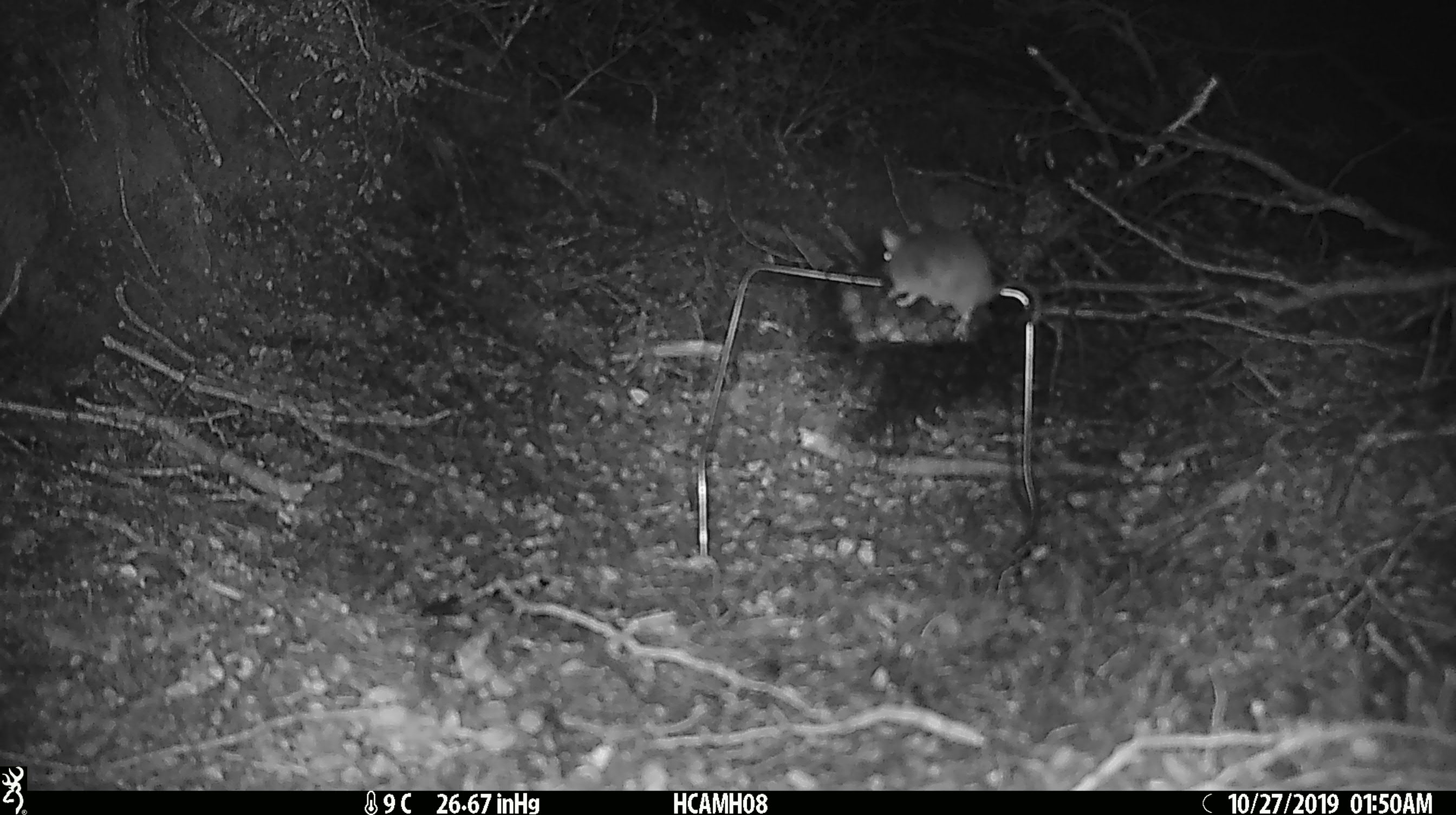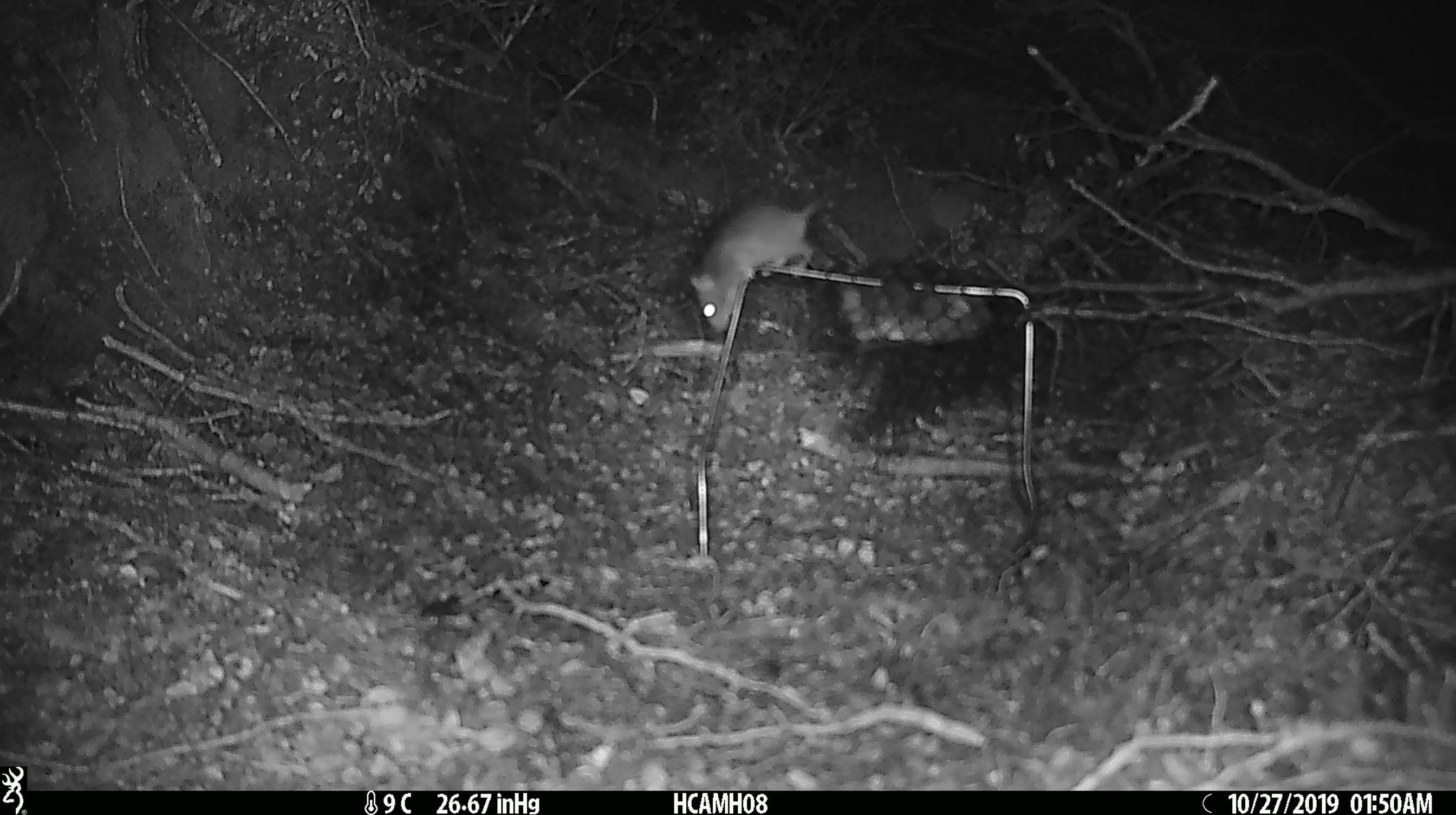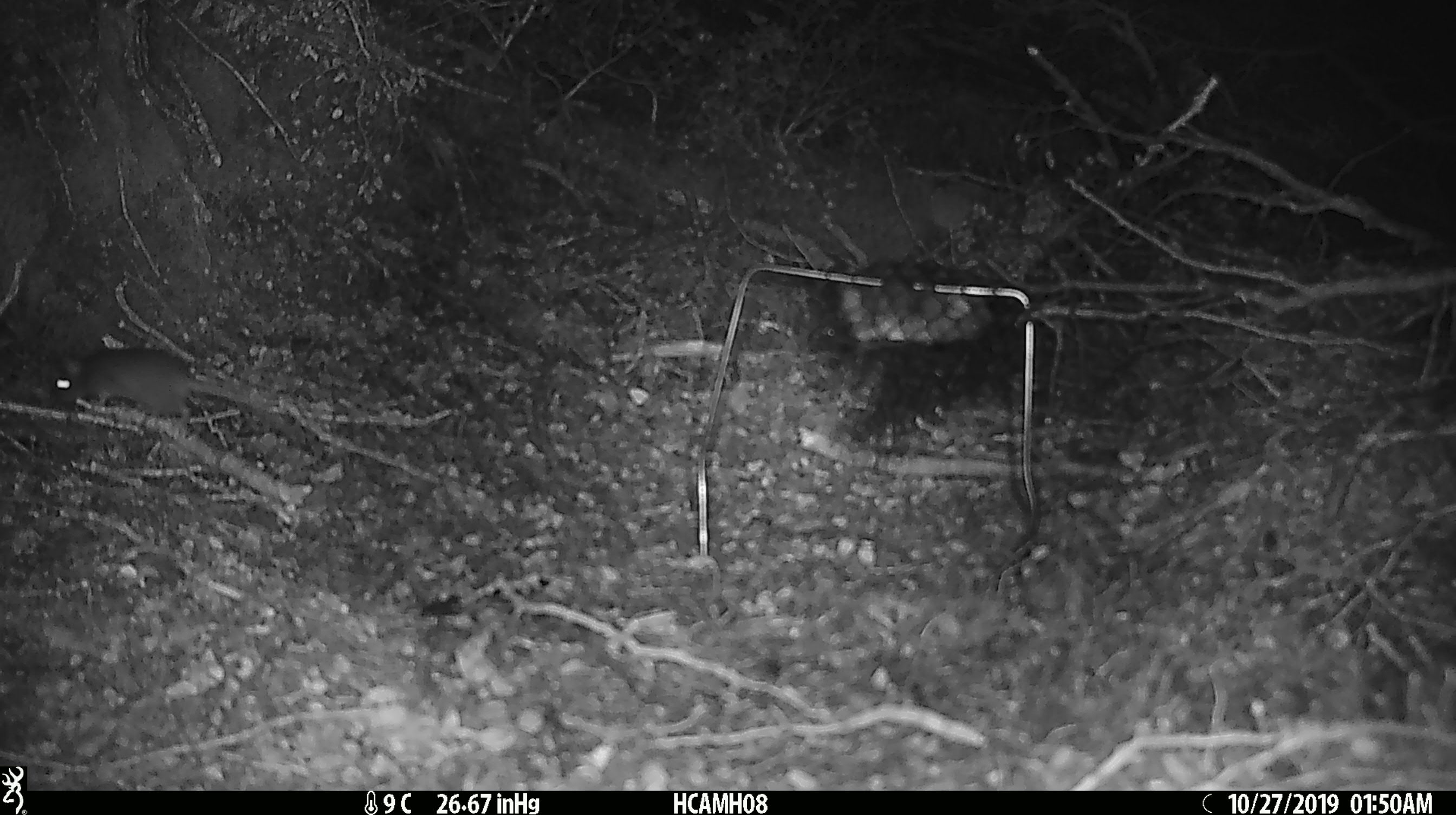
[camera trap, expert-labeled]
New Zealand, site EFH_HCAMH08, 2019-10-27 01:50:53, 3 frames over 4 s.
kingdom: Animalia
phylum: Chordata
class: Mammalia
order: Rodentia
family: Muridae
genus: Mus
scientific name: Mus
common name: mouse